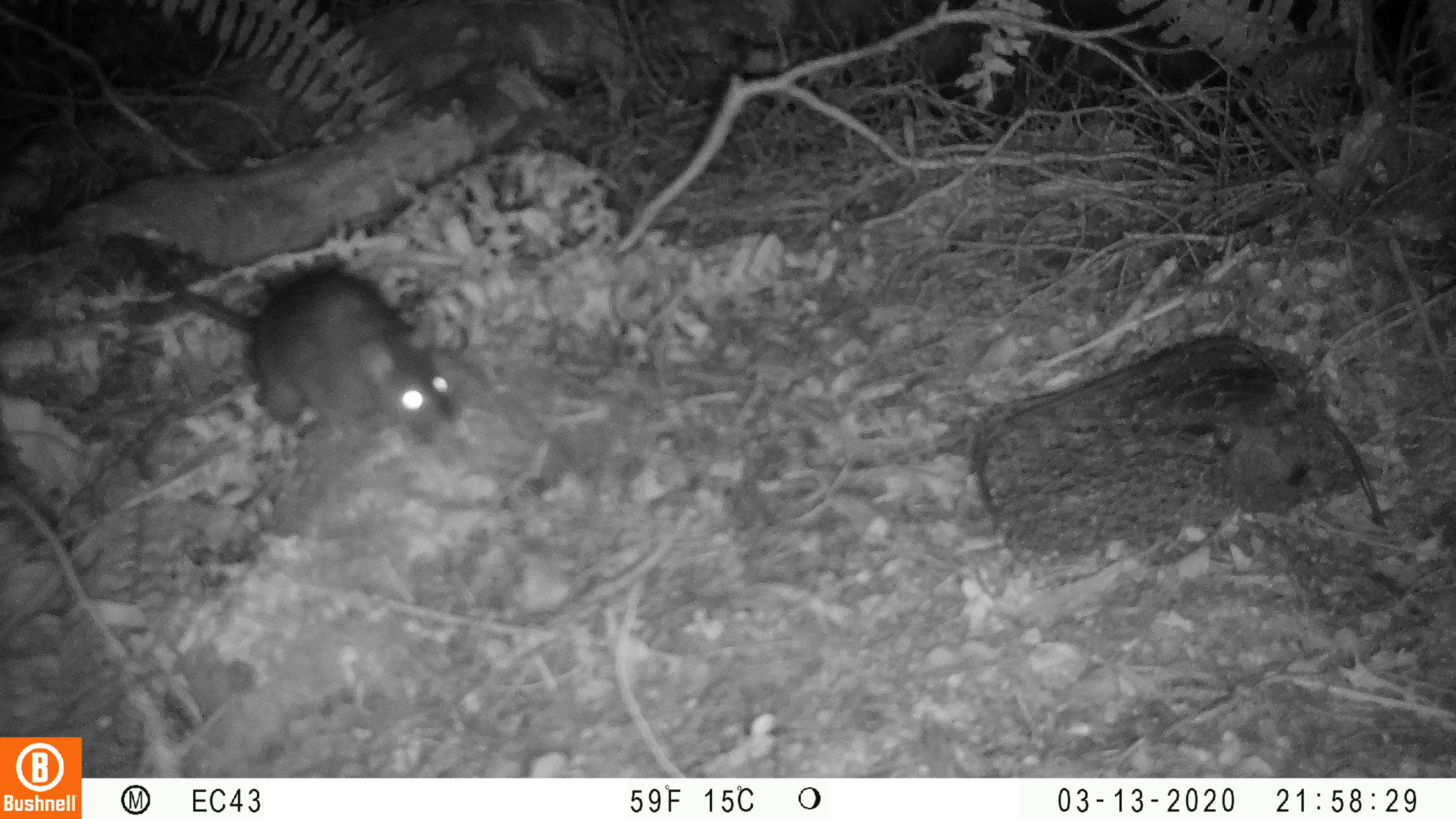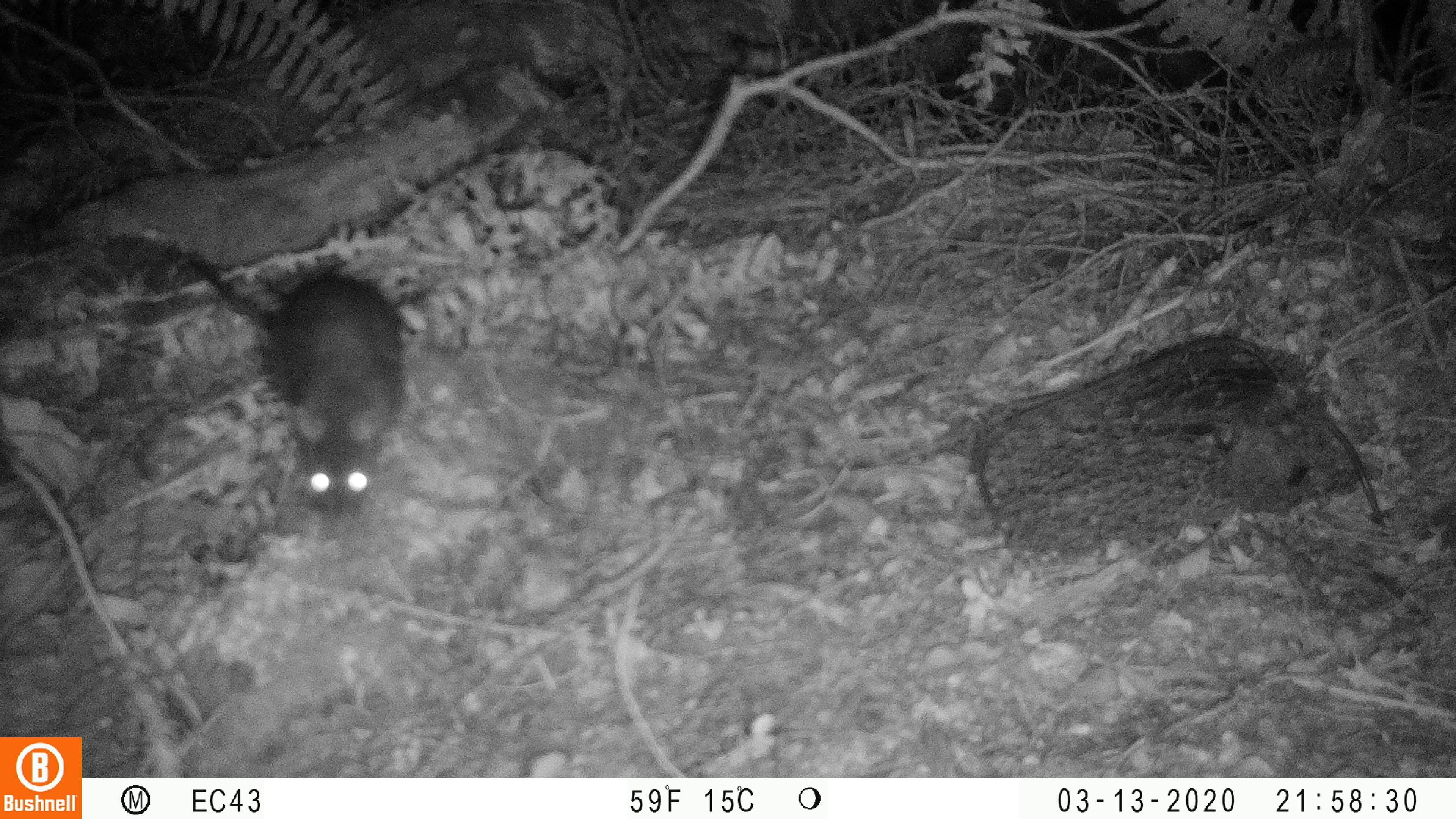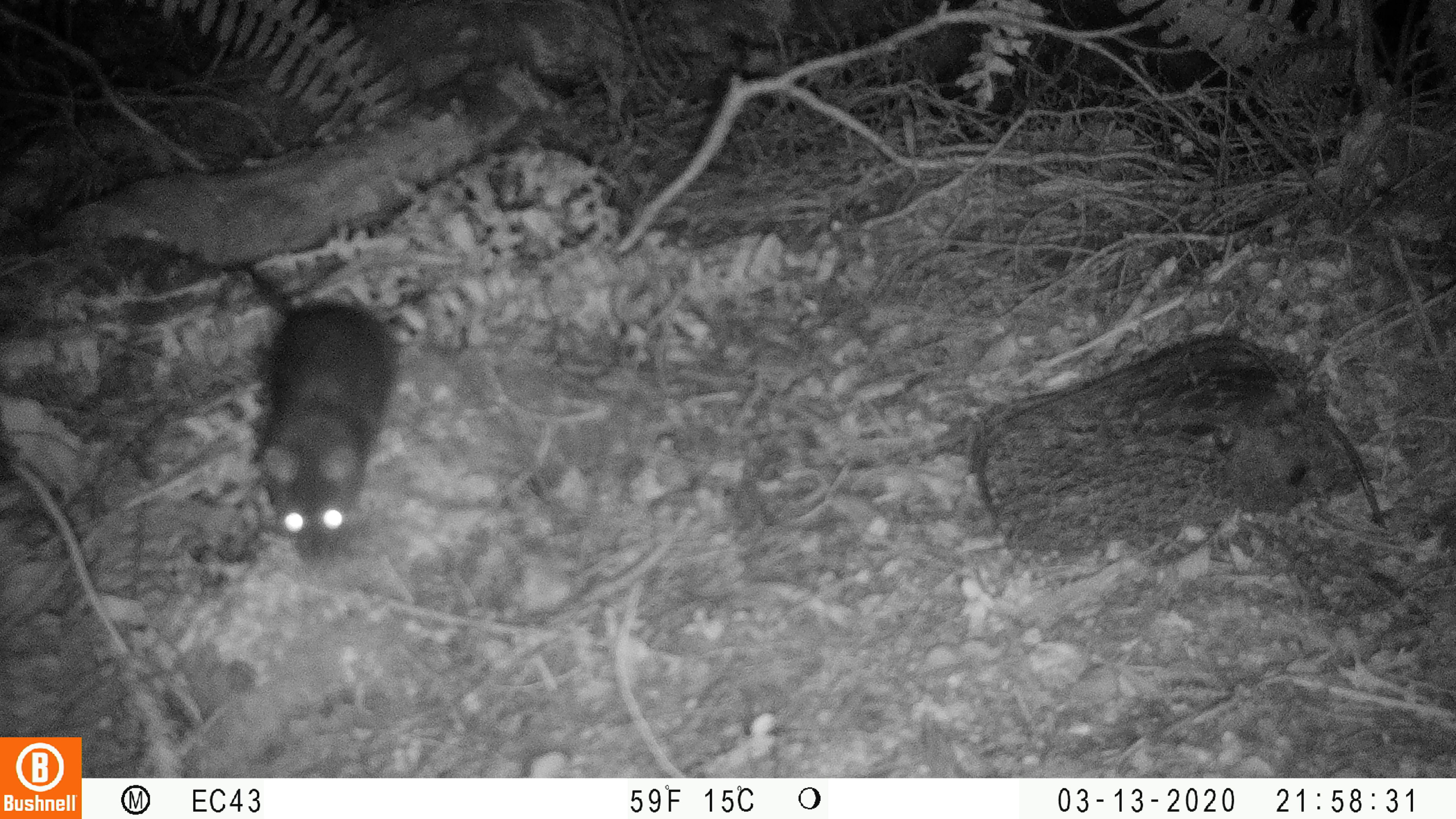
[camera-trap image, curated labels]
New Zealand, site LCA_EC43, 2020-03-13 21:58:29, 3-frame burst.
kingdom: Animalia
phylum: Chordata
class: Mammalia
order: Rodentia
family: Muridae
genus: Rattus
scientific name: Rattus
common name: rat